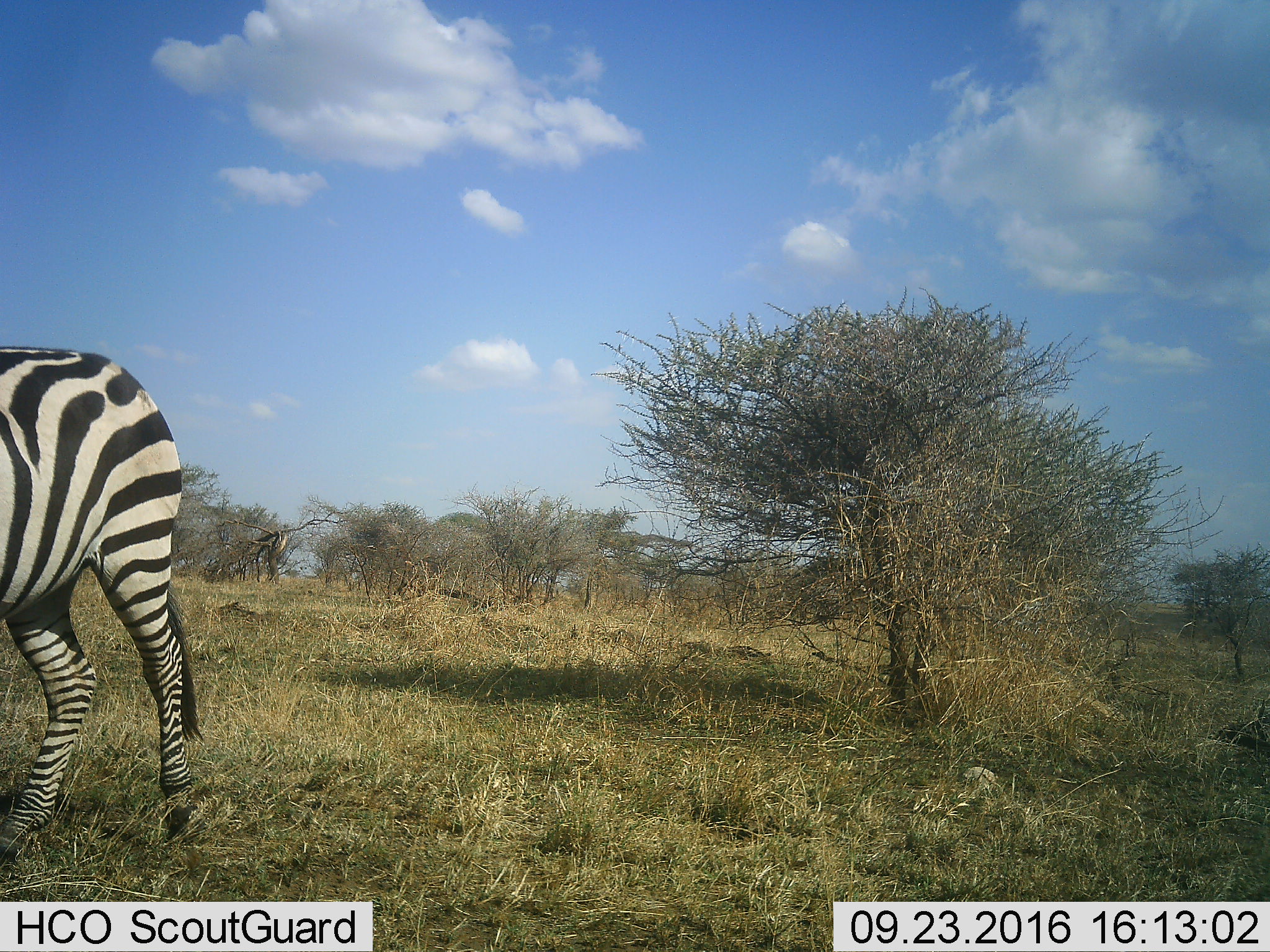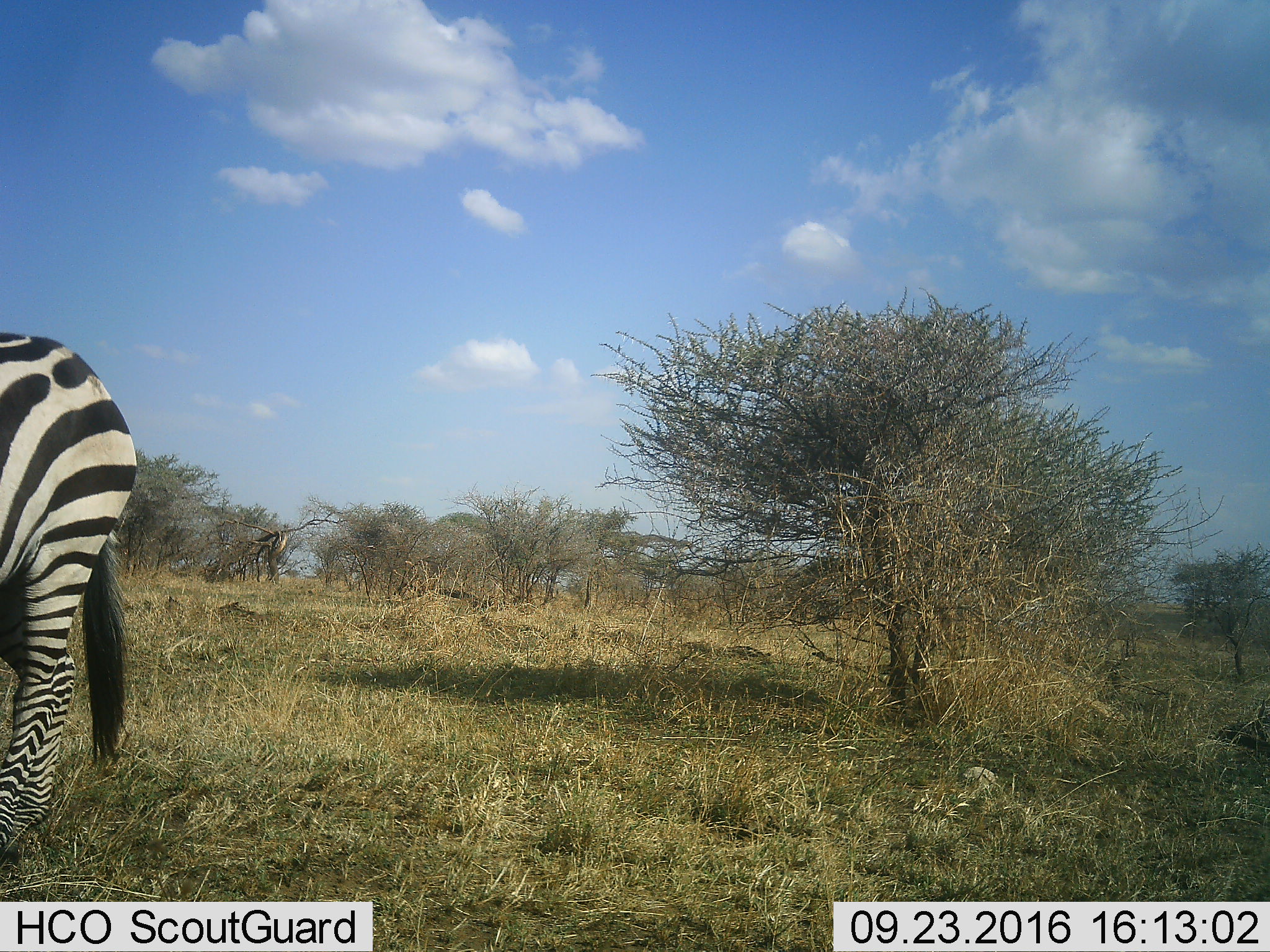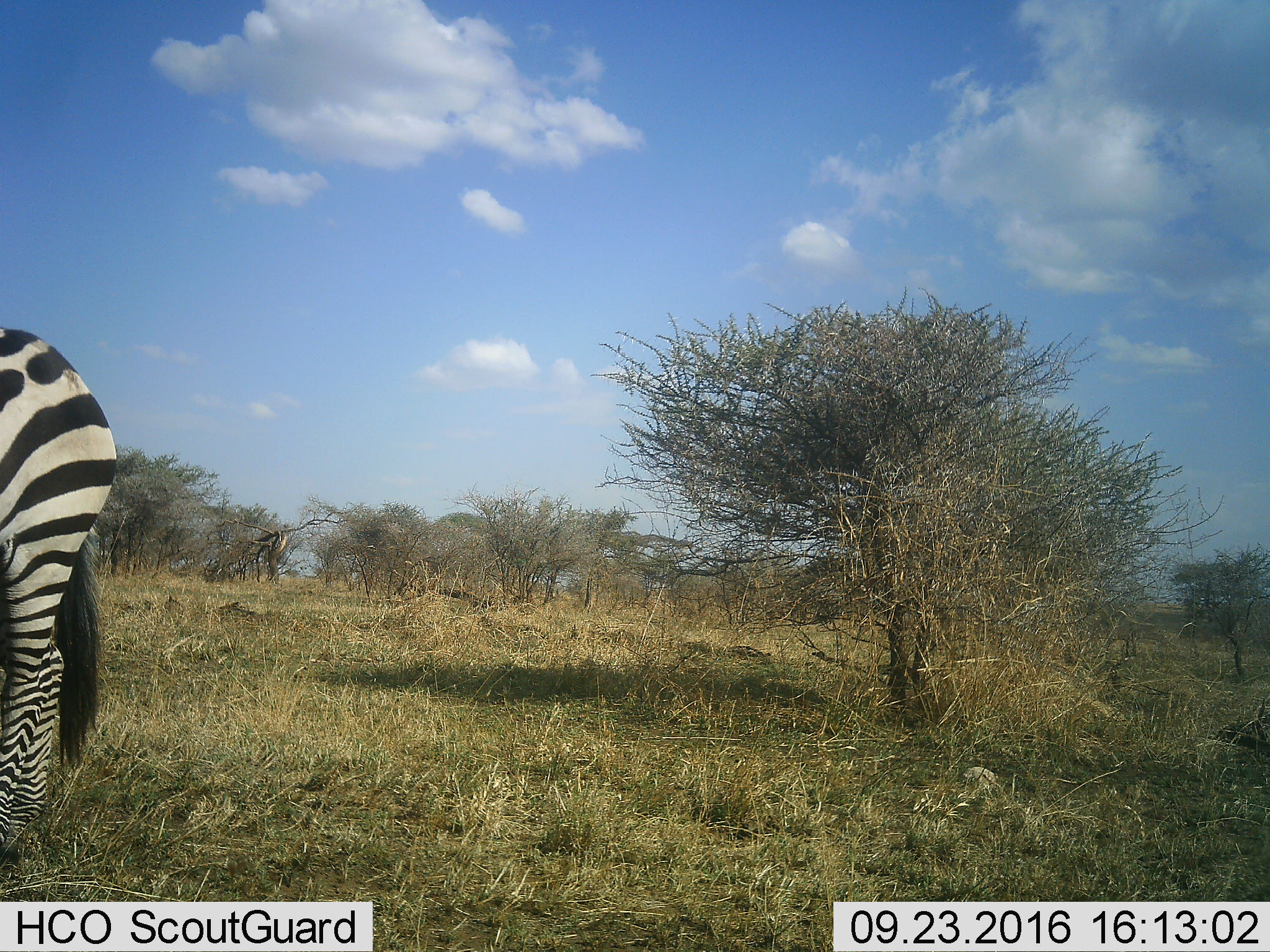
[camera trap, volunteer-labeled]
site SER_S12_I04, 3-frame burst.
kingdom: Animalia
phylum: Chordata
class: Mammalia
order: Perissodactyla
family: Equidae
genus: Equus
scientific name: Equus quagga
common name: plains zebra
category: zebraplains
Zebraplains (plains zebra) (Equus quagga), count 1. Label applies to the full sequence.